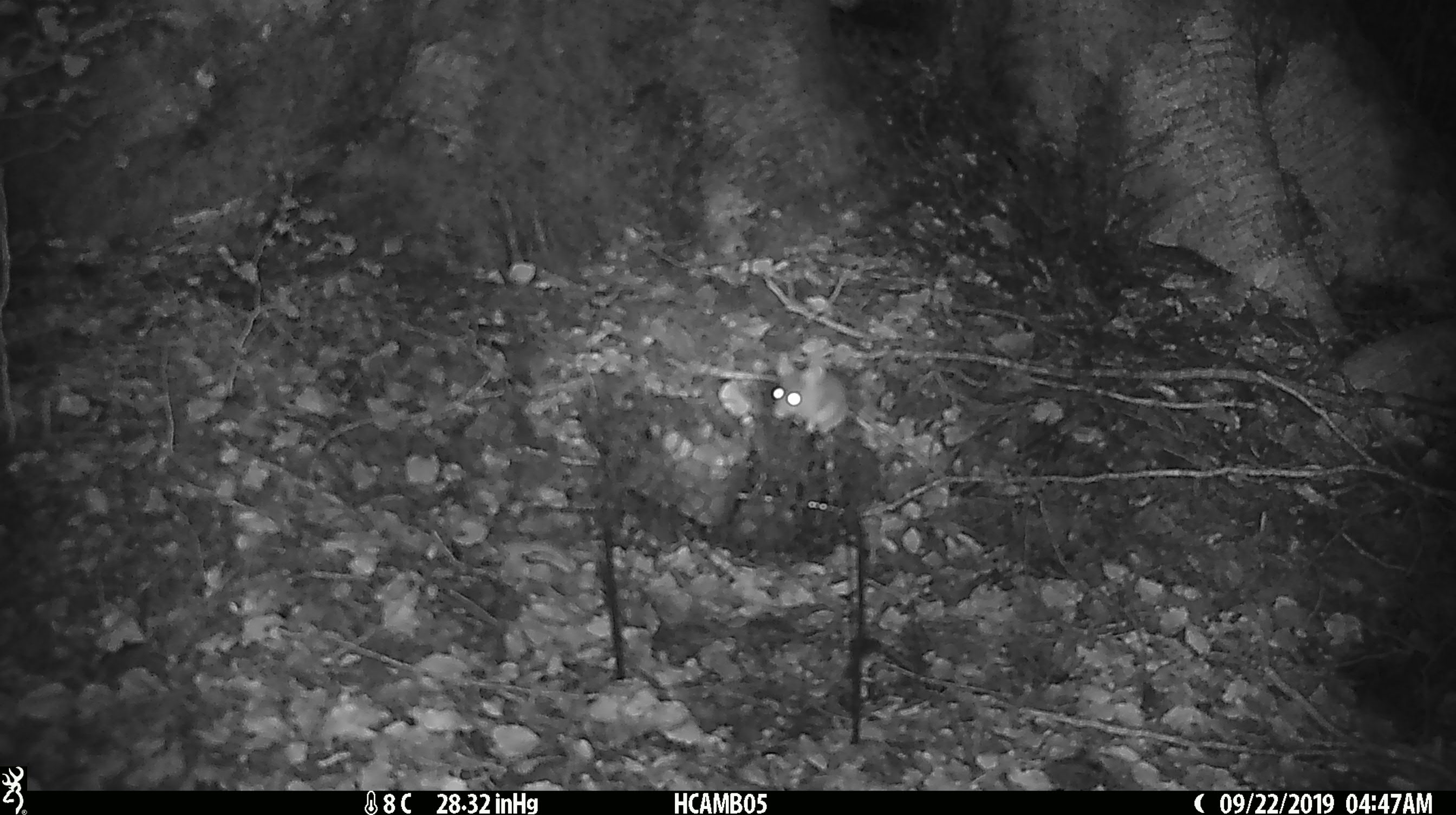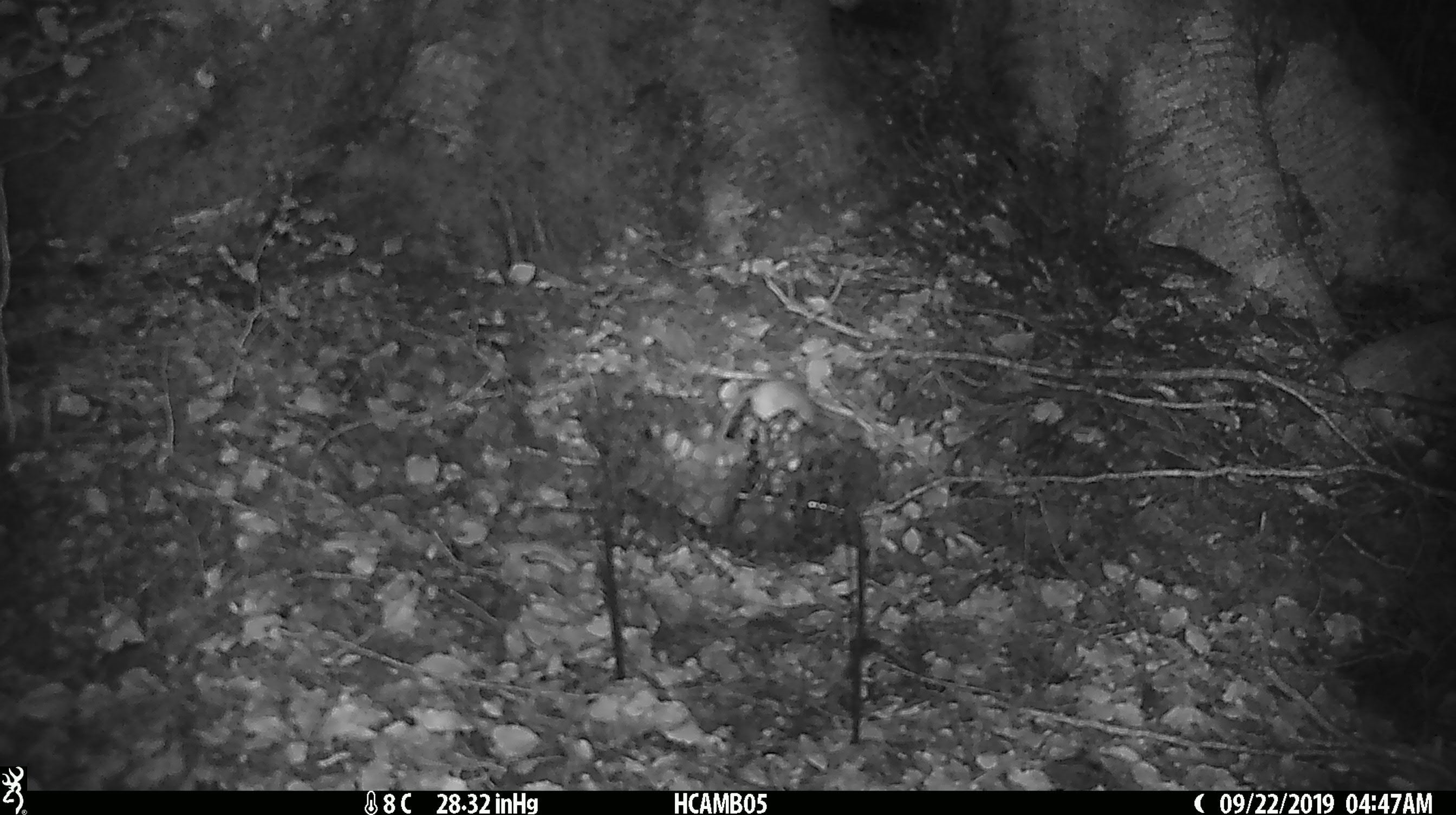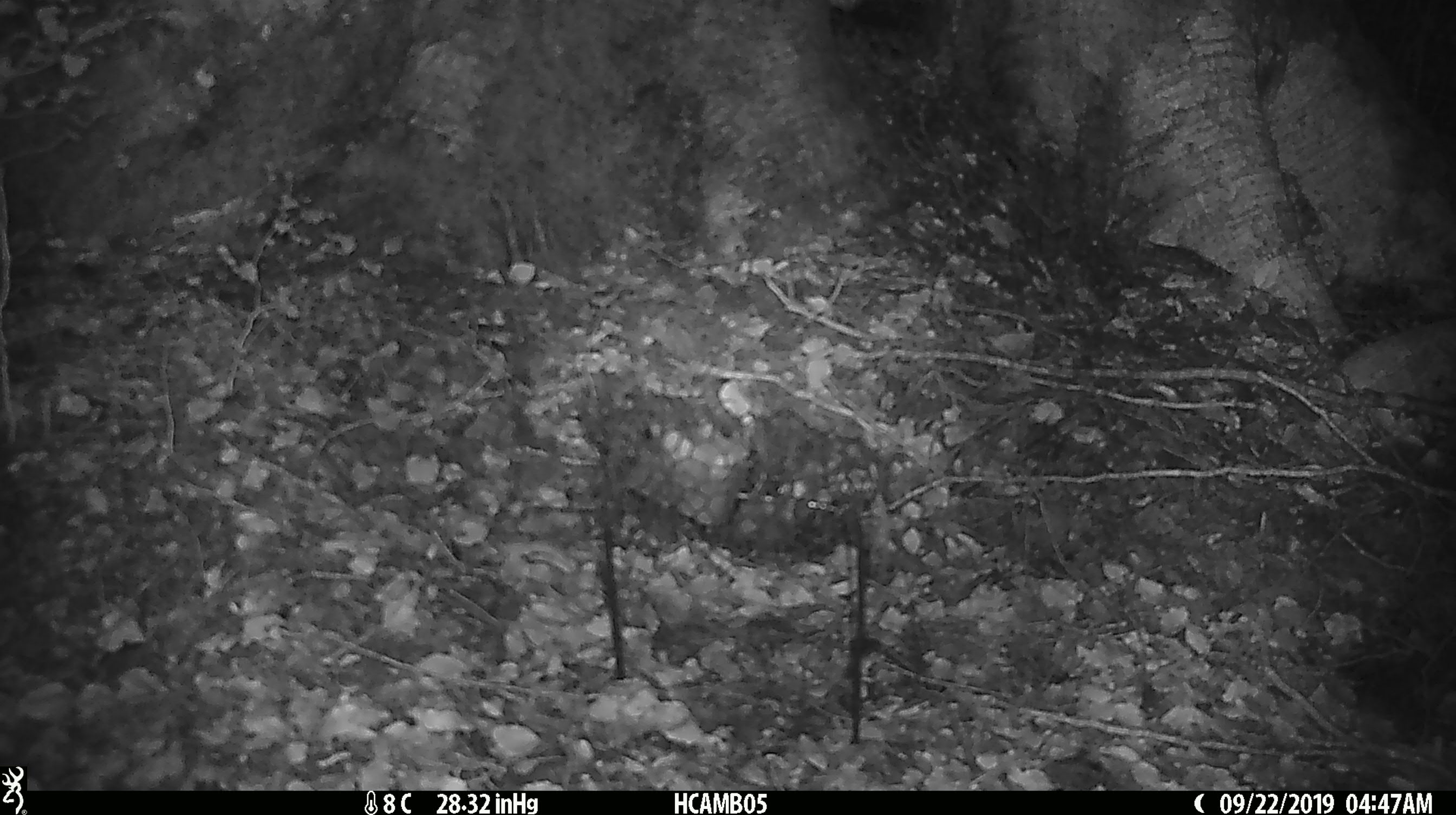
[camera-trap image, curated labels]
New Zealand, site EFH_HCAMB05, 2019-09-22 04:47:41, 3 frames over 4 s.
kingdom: Animalia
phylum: Chordata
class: Mammalia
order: Rodentia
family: Muridae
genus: Mus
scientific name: Mus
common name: mouse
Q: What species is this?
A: Mouse (Mus).